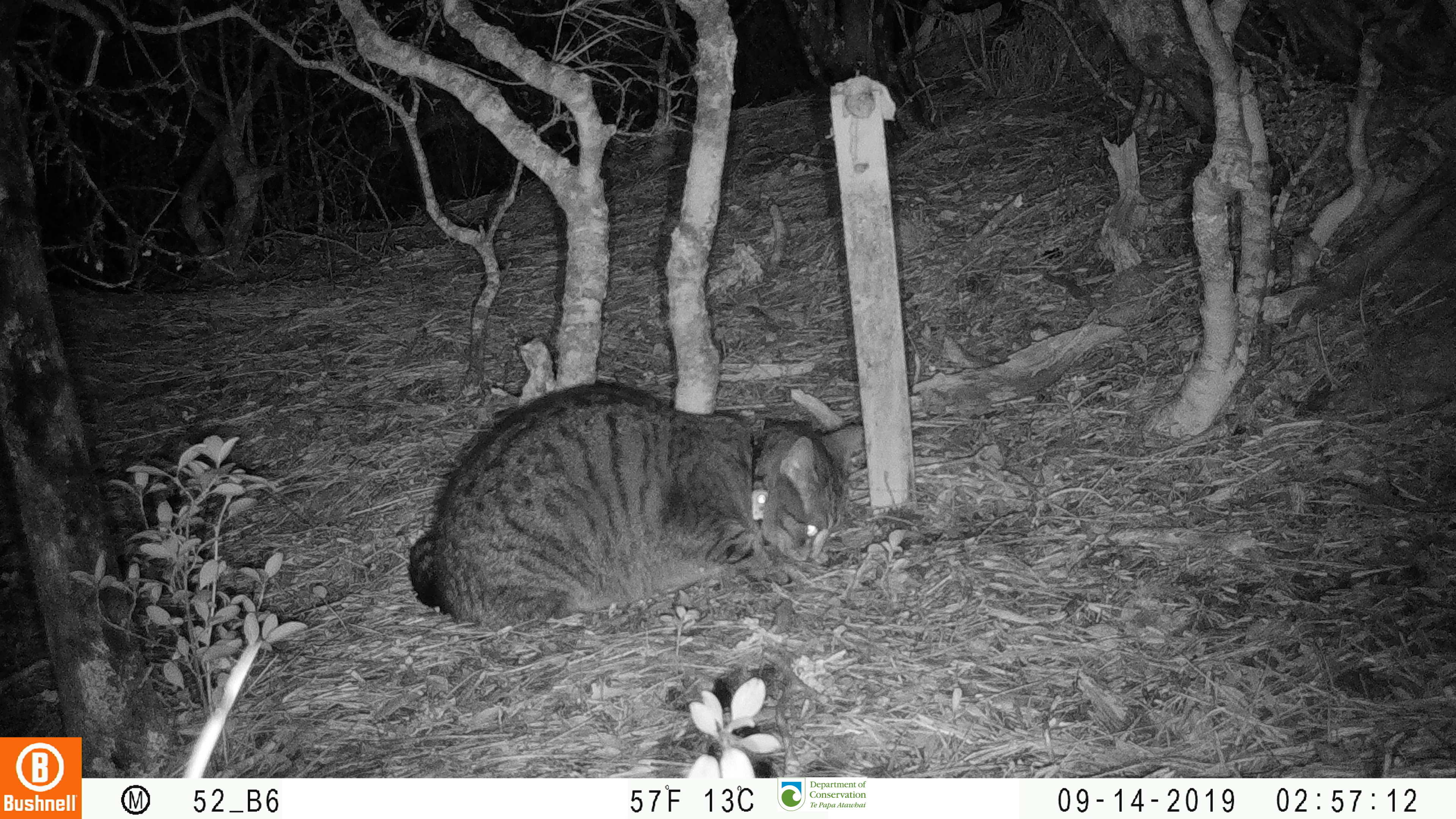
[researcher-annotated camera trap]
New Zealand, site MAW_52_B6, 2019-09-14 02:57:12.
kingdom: Animalia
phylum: Chordata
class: Mammalia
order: Carnivora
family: Felidae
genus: Felis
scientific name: Felis catus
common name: domestic cat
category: cat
Cat (domestic cat) (Felis catus).